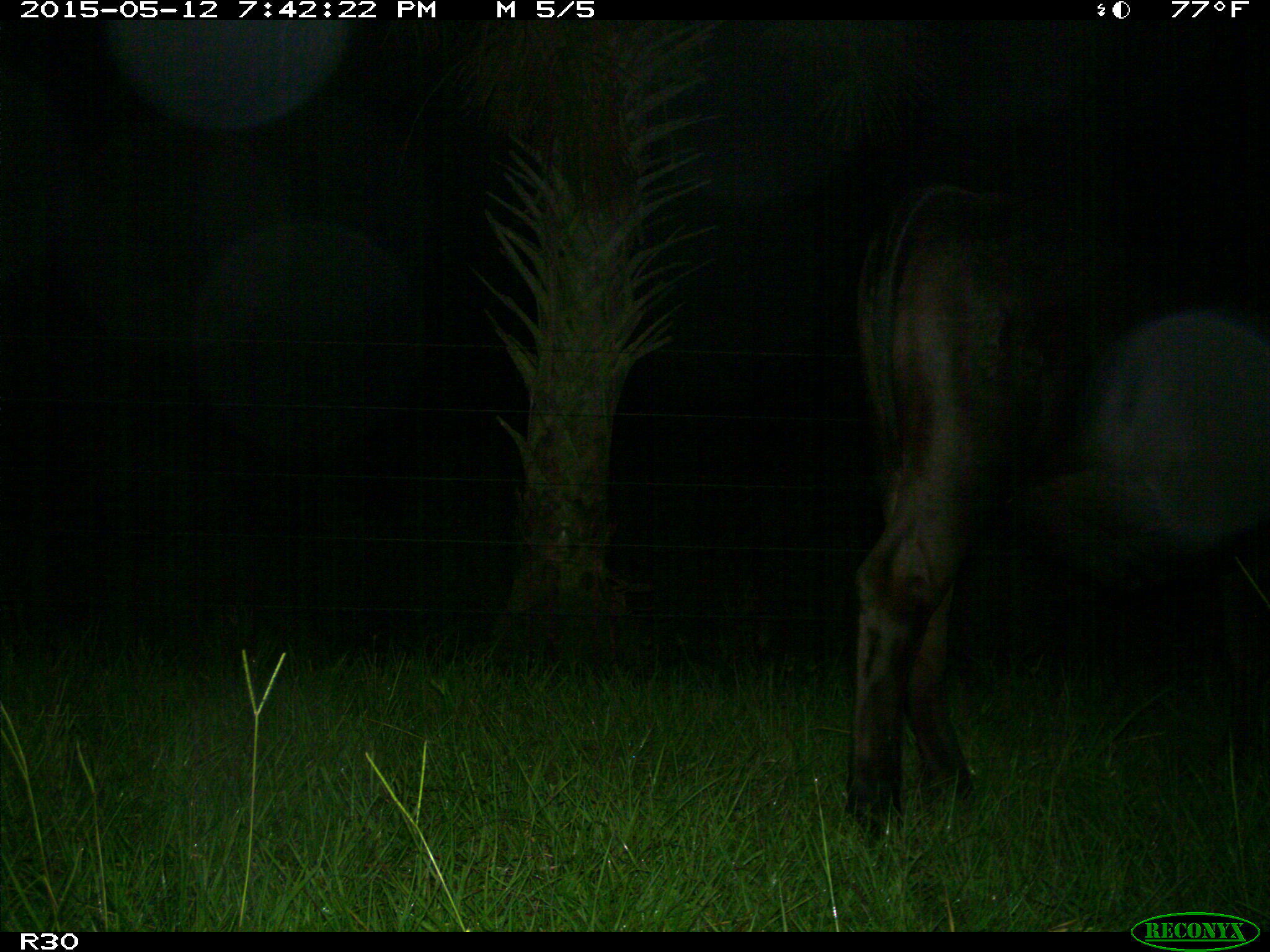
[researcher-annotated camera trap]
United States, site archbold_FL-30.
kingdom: Animalia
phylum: Chordata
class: Mammalia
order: Artiodactyla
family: Bovidae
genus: Bos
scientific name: Bos taurus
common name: domestic cow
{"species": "Bos taurus (domestic cow)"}